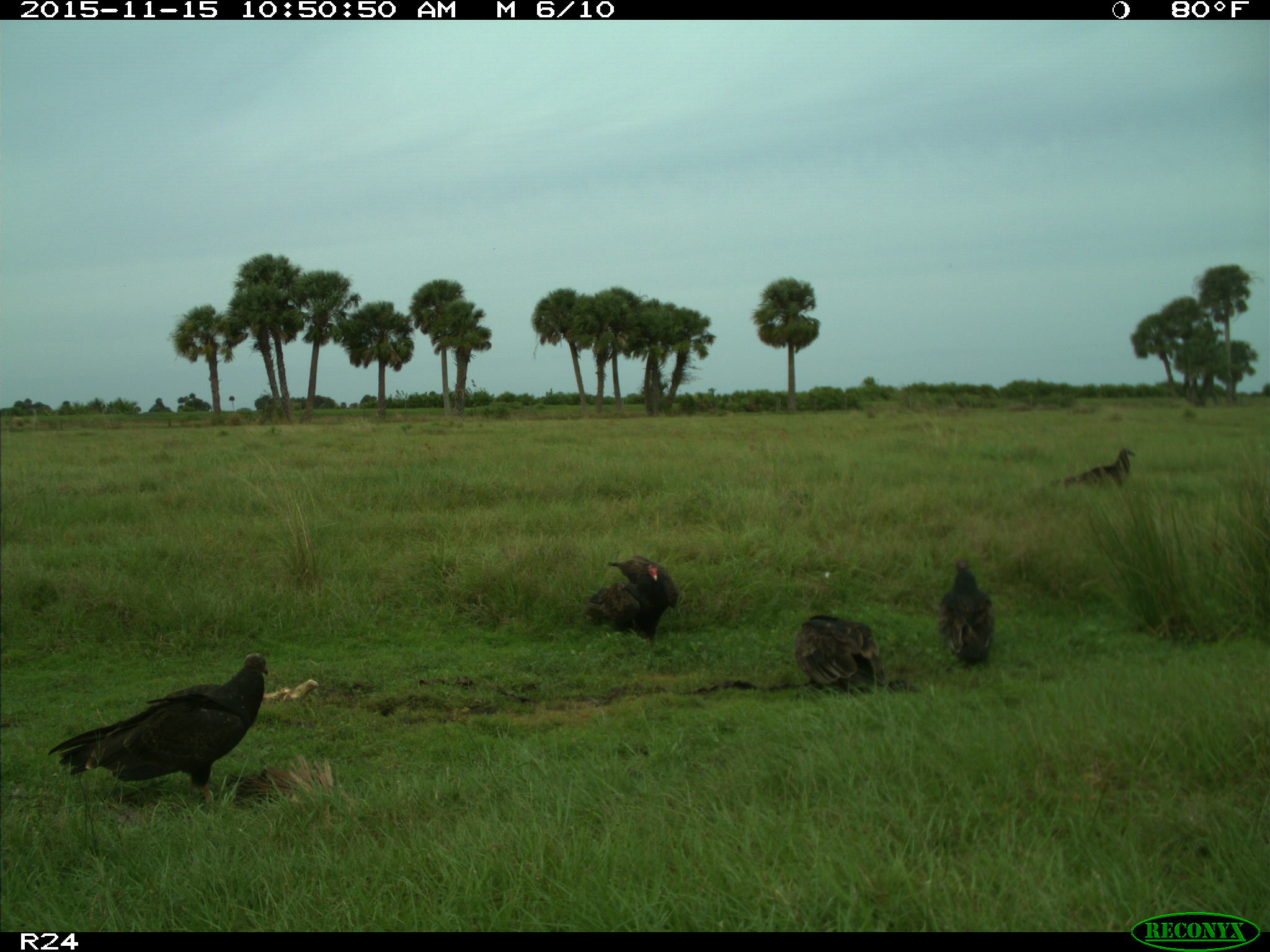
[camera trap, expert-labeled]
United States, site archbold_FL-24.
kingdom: Animalia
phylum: Chordata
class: Aves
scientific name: Aves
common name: birds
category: unidentified bird